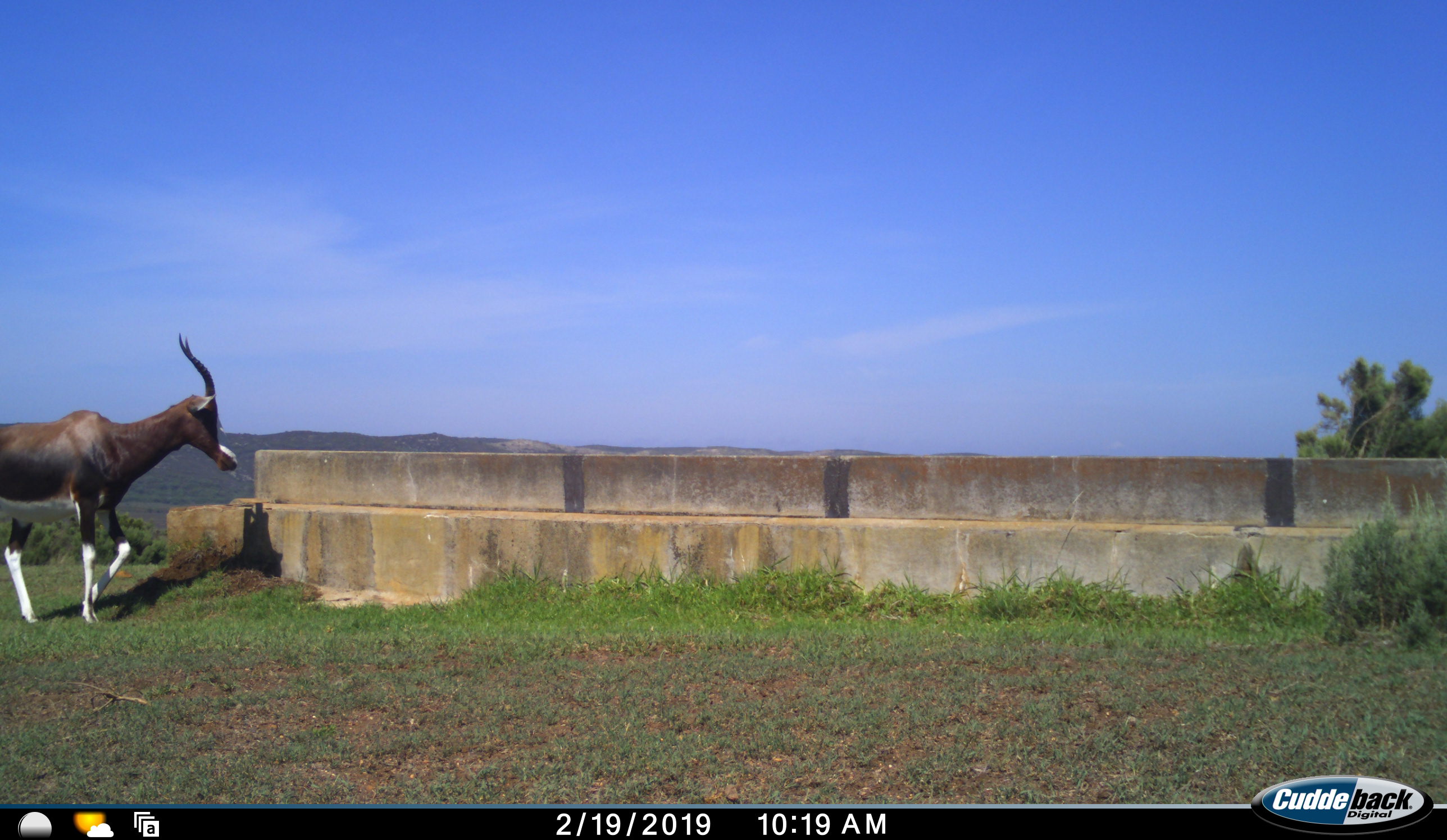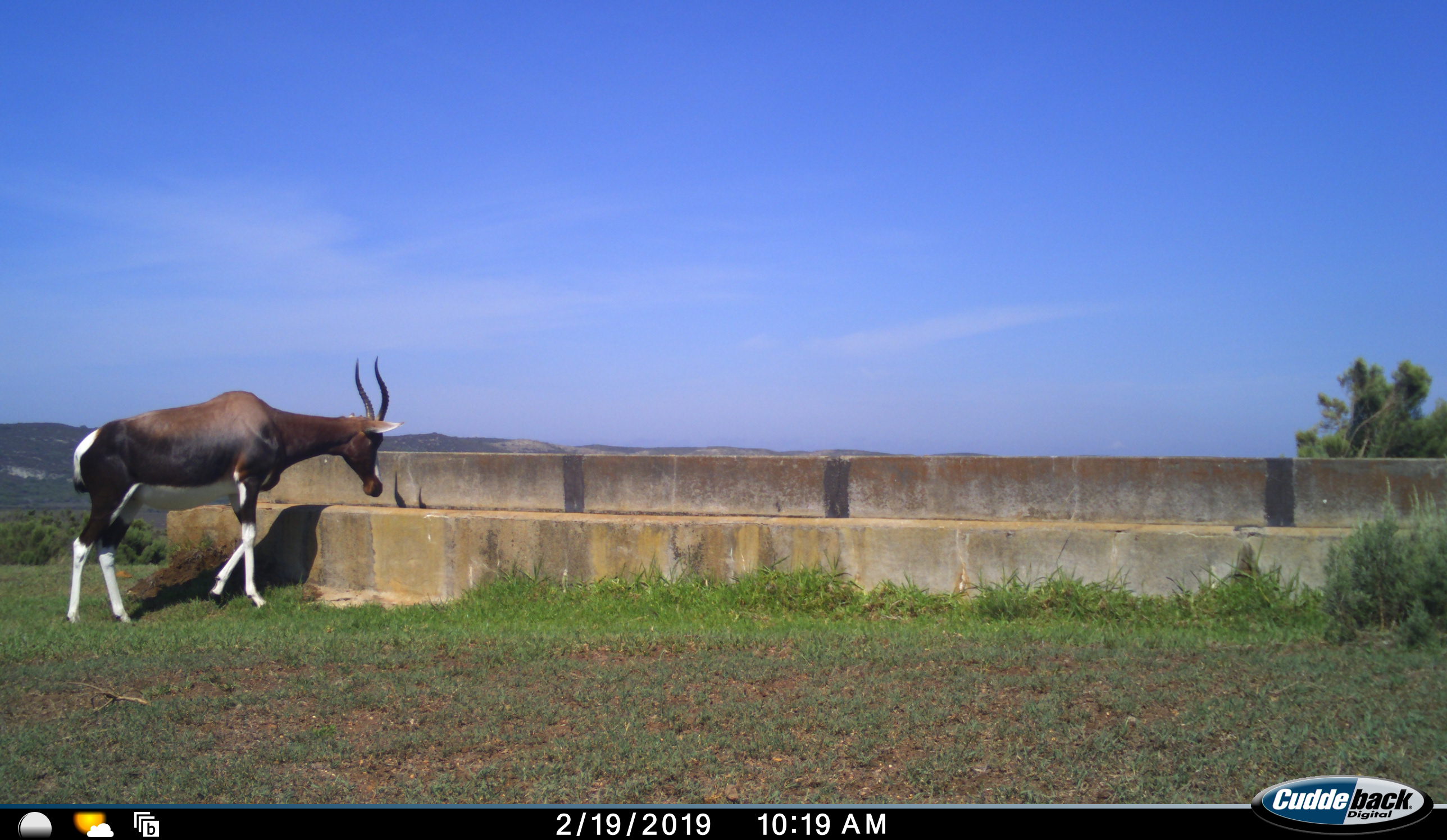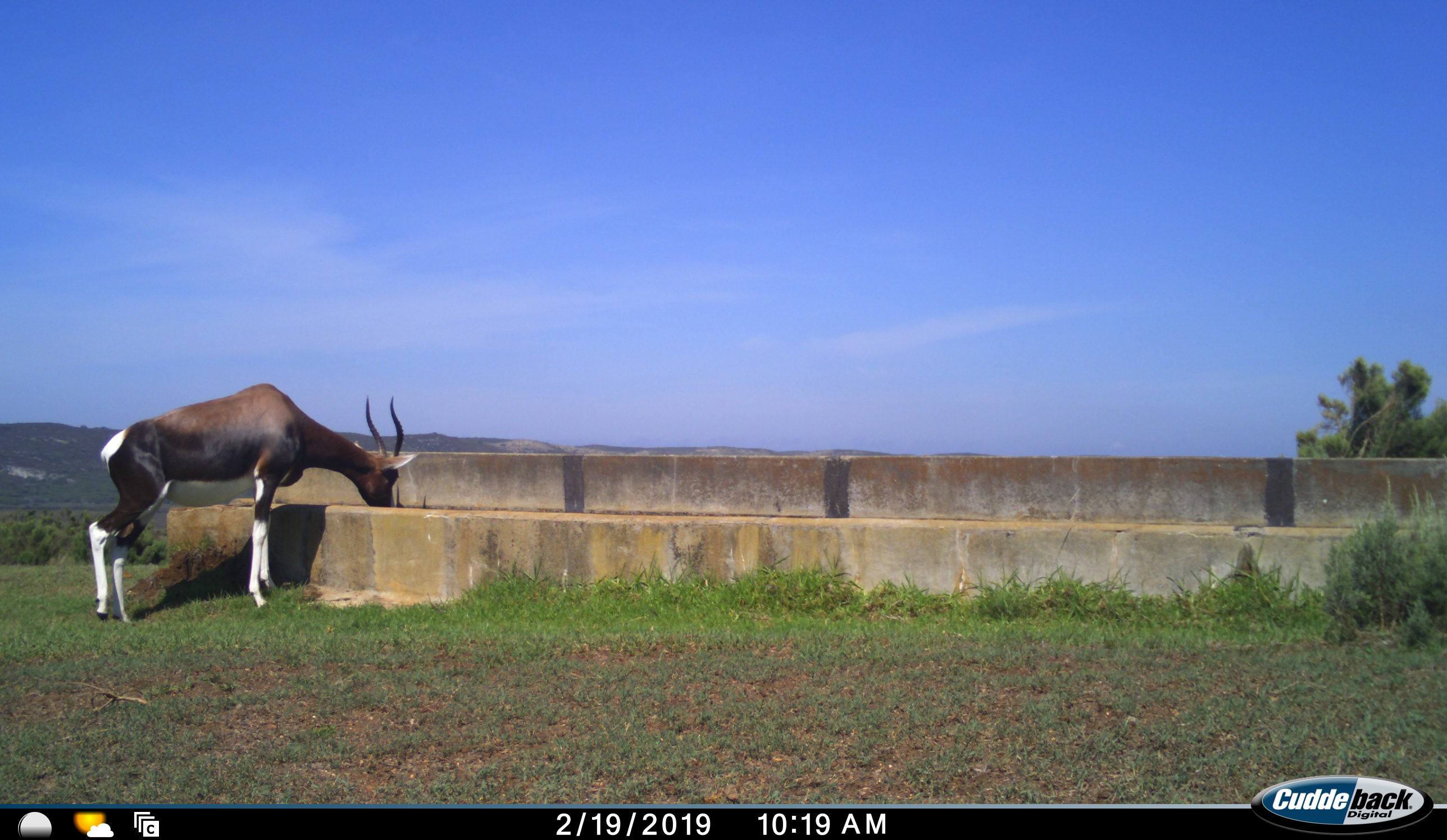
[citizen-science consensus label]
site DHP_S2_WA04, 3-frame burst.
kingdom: Animalia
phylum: Chordata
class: Mammalia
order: Artiodactyla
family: Bovidae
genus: Damaliscus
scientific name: Damaliscus pygargus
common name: bontebok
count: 1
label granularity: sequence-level